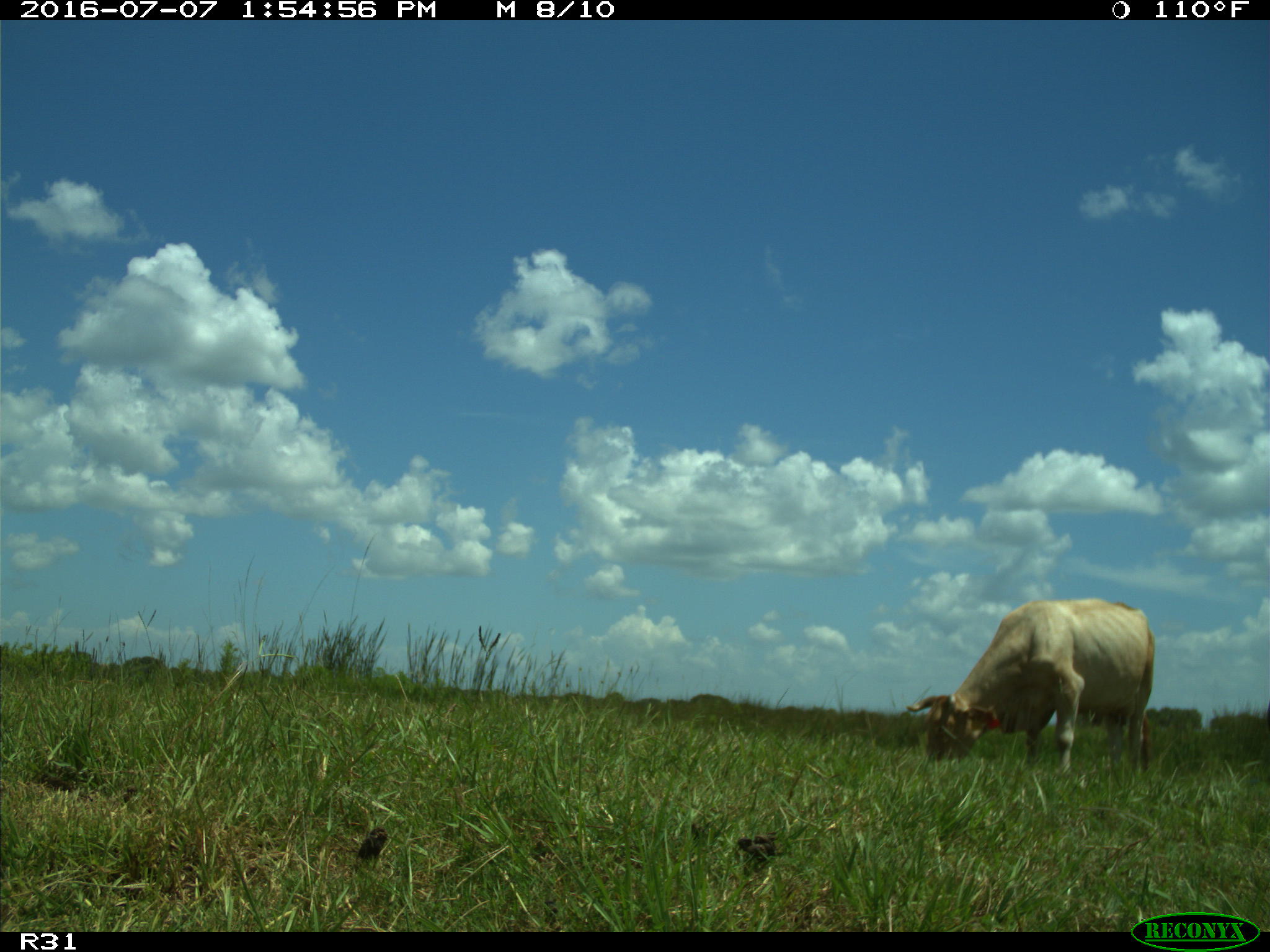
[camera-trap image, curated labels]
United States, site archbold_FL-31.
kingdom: Animalia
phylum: Chordata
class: Mammalia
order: Artiodactyla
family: Bovidae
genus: Bos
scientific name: Bos taurus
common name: domestic cow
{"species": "Bos taurus (domestic cow)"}